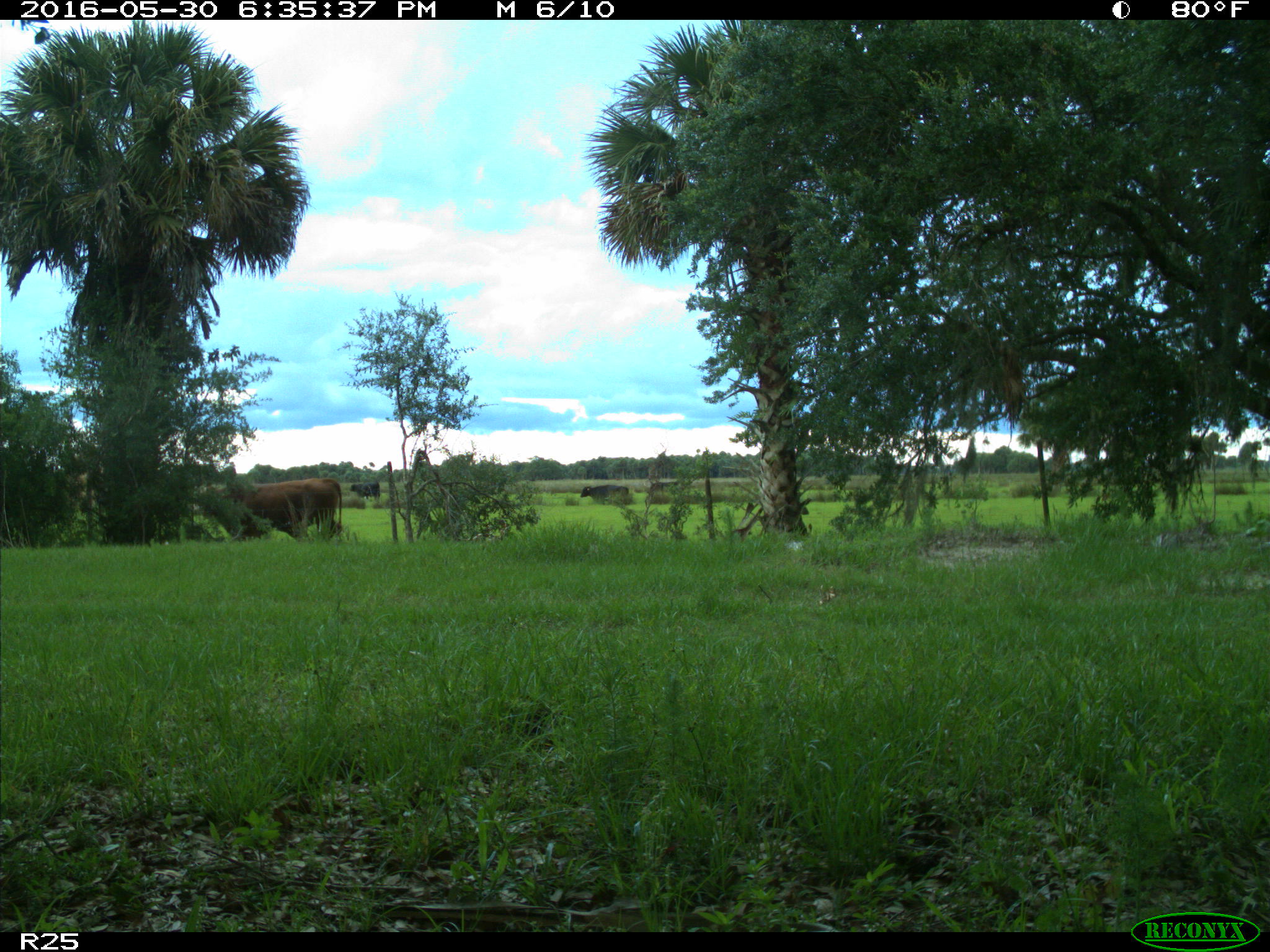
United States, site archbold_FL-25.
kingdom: Animalia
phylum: Chordata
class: Mammalia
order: Artiodactyla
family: Bovidae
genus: Bos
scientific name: Bos taurus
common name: domestic cow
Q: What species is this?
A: Bos taurus (domestic cow).